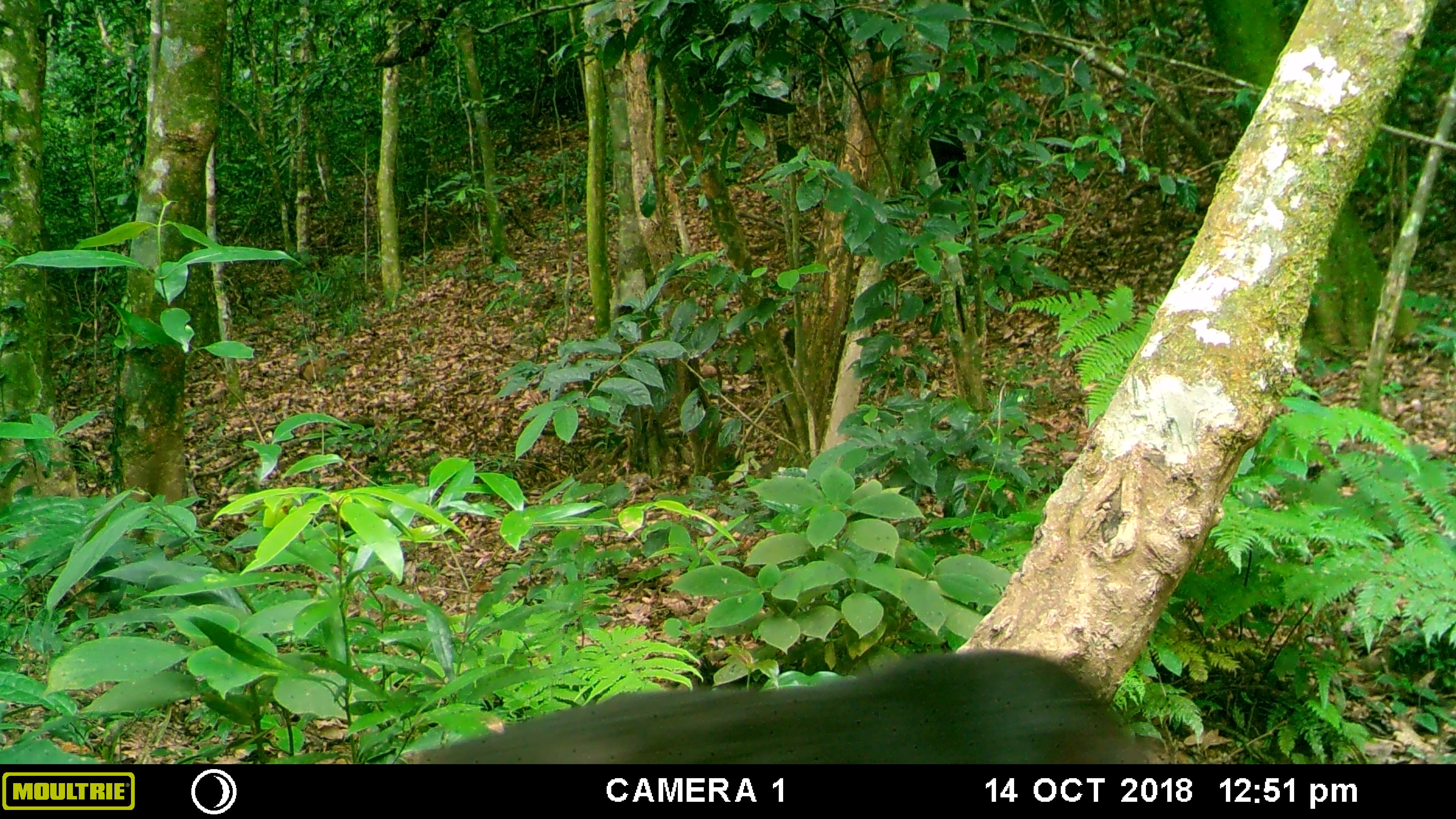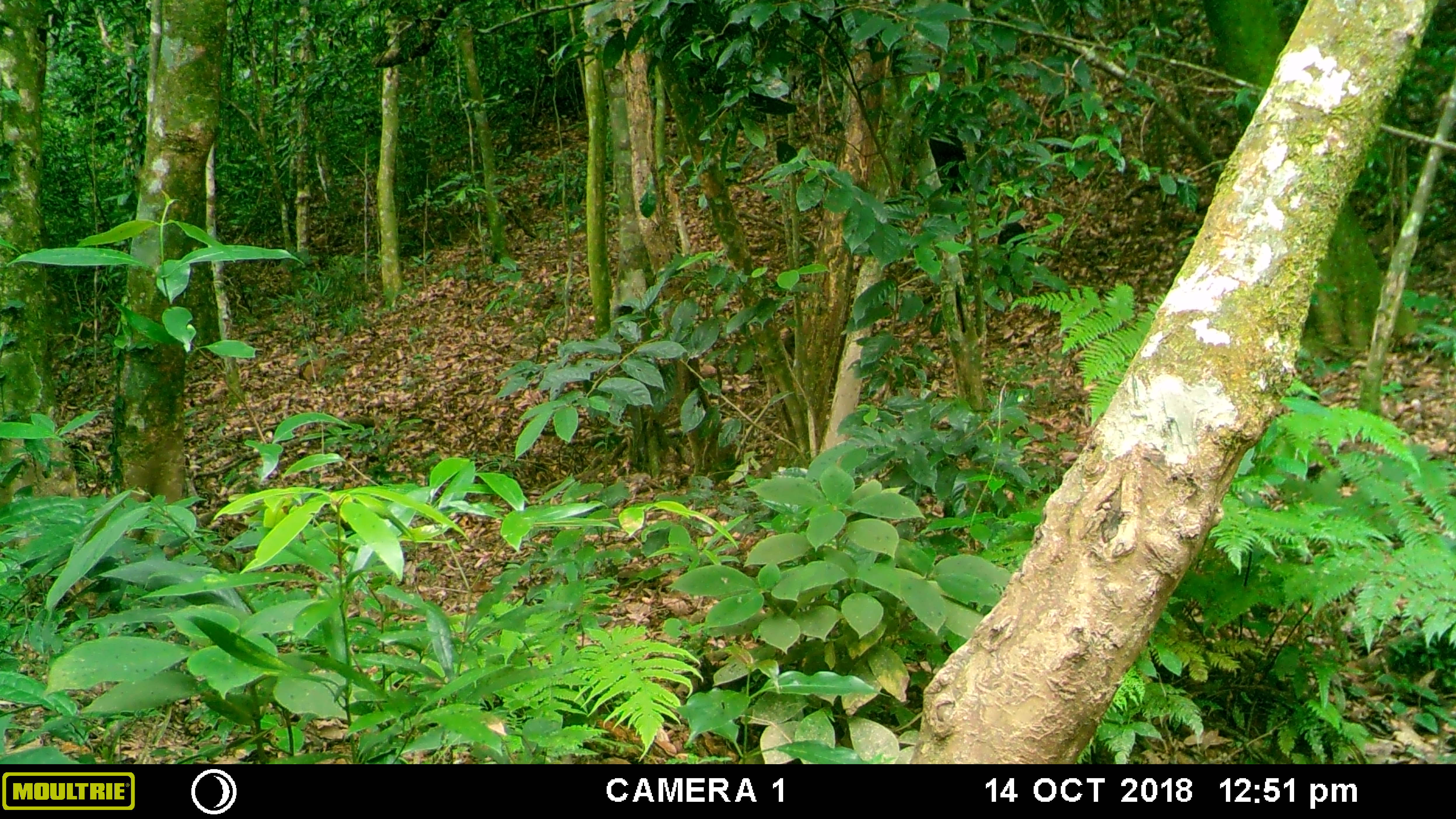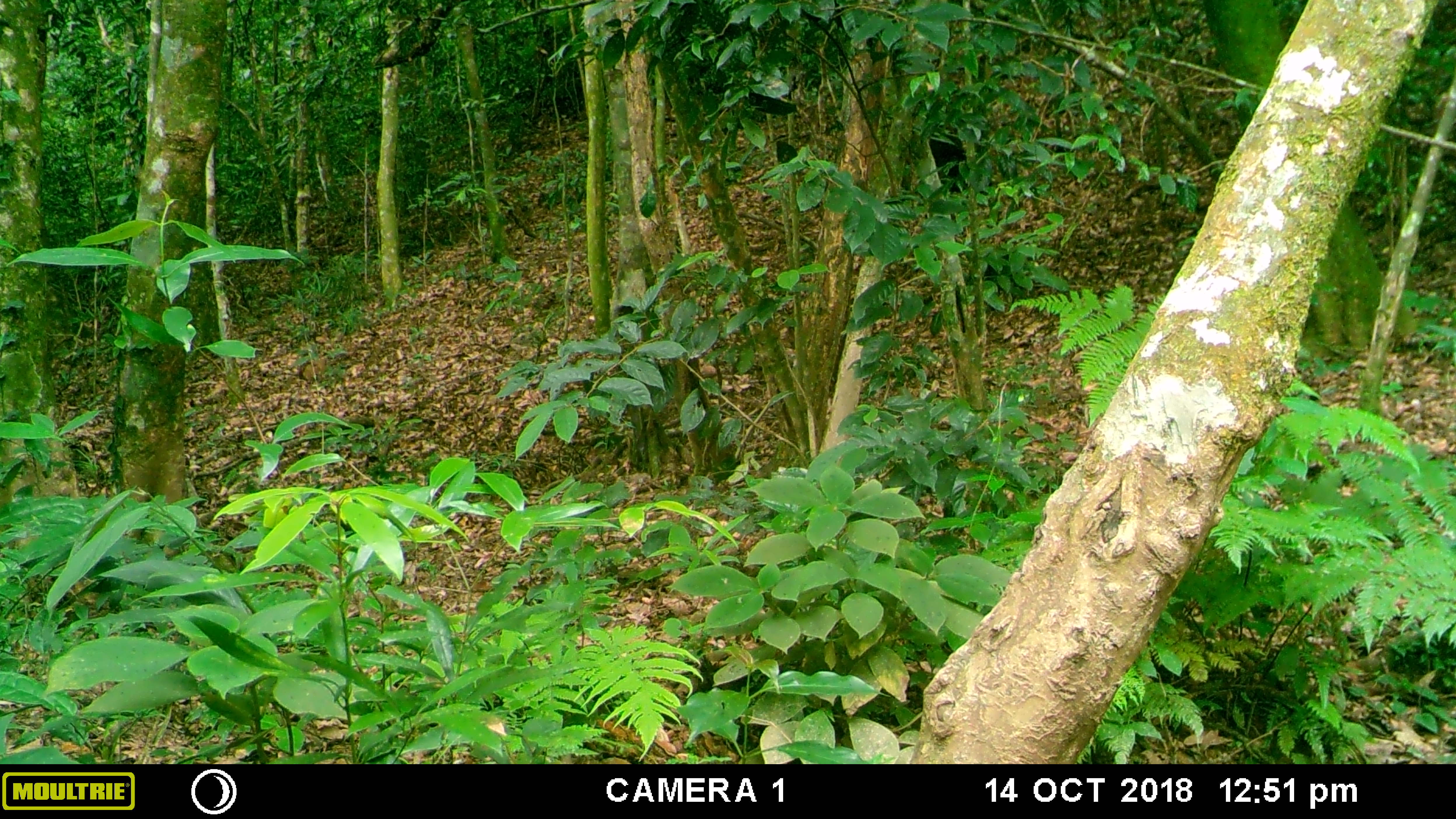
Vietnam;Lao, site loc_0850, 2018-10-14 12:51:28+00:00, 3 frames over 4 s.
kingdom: Animalia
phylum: Chordata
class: Mammalia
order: Primates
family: Cercopithecidae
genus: Macaca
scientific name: Macaca arctoides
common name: stump-tailed macaque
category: stump tailed macaque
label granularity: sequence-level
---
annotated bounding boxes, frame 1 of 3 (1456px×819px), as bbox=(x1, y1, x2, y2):
stump tailed macaque: bbox=(406, 644, 1146, 764)